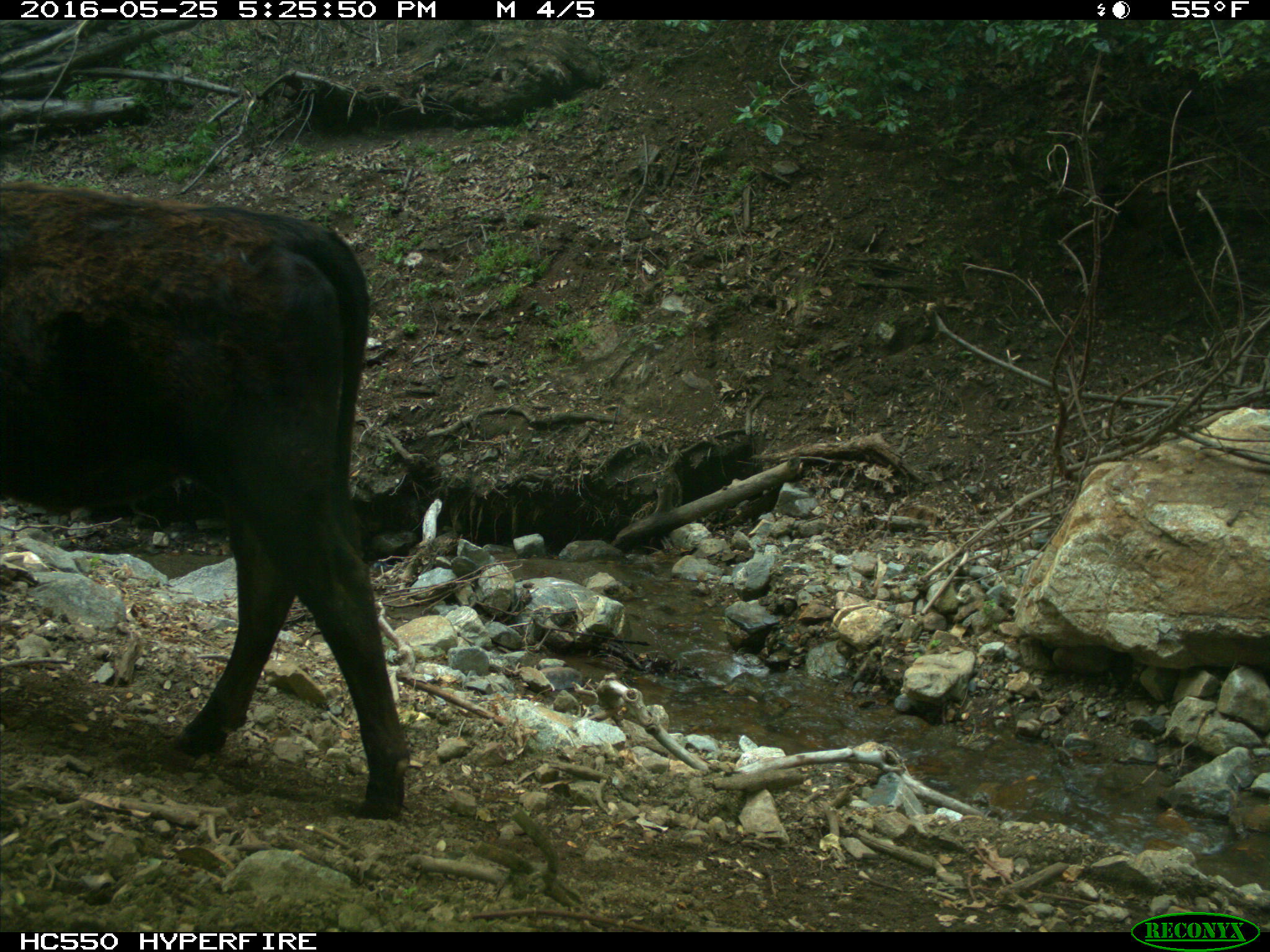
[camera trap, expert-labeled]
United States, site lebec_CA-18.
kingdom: Animalia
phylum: Chordata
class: Mammalia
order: Artiodactyla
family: Bovidae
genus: Bos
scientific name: Bos taurus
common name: domestic cow